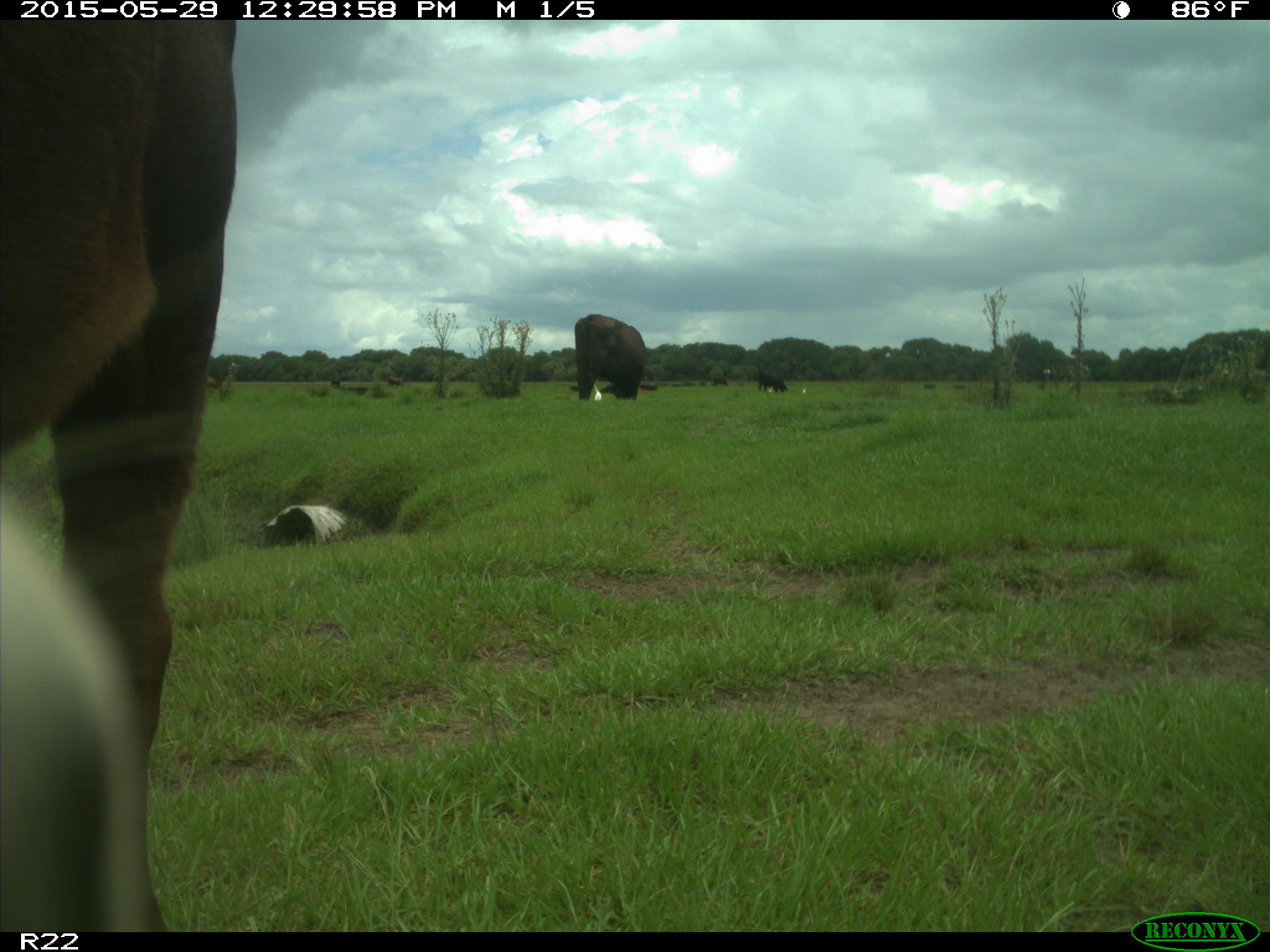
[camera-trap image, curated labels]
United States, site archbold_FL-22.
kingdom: Animalia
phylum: Chordata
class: Mammalia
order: Artiodactyla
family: Bovidae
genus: Bos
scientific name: Bos taurus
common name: domestic cow